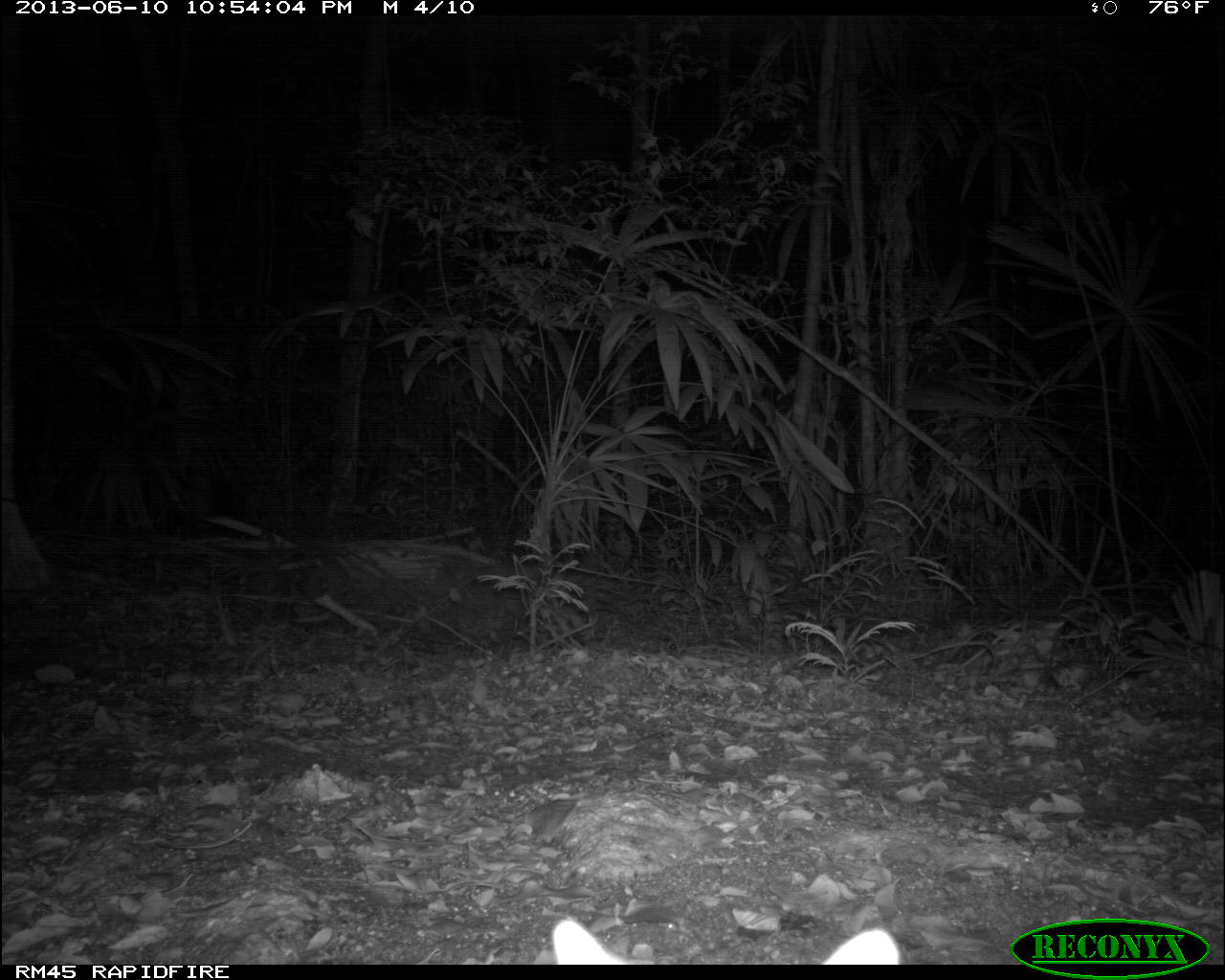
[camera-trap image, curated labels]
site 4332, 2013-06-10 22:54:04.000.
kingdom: Animalia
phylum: Chordata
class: Mammalia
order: Carnivora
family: Canidae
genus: Urocyon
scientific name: Urocyon cinereoargenteus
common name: gray fox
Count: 1.